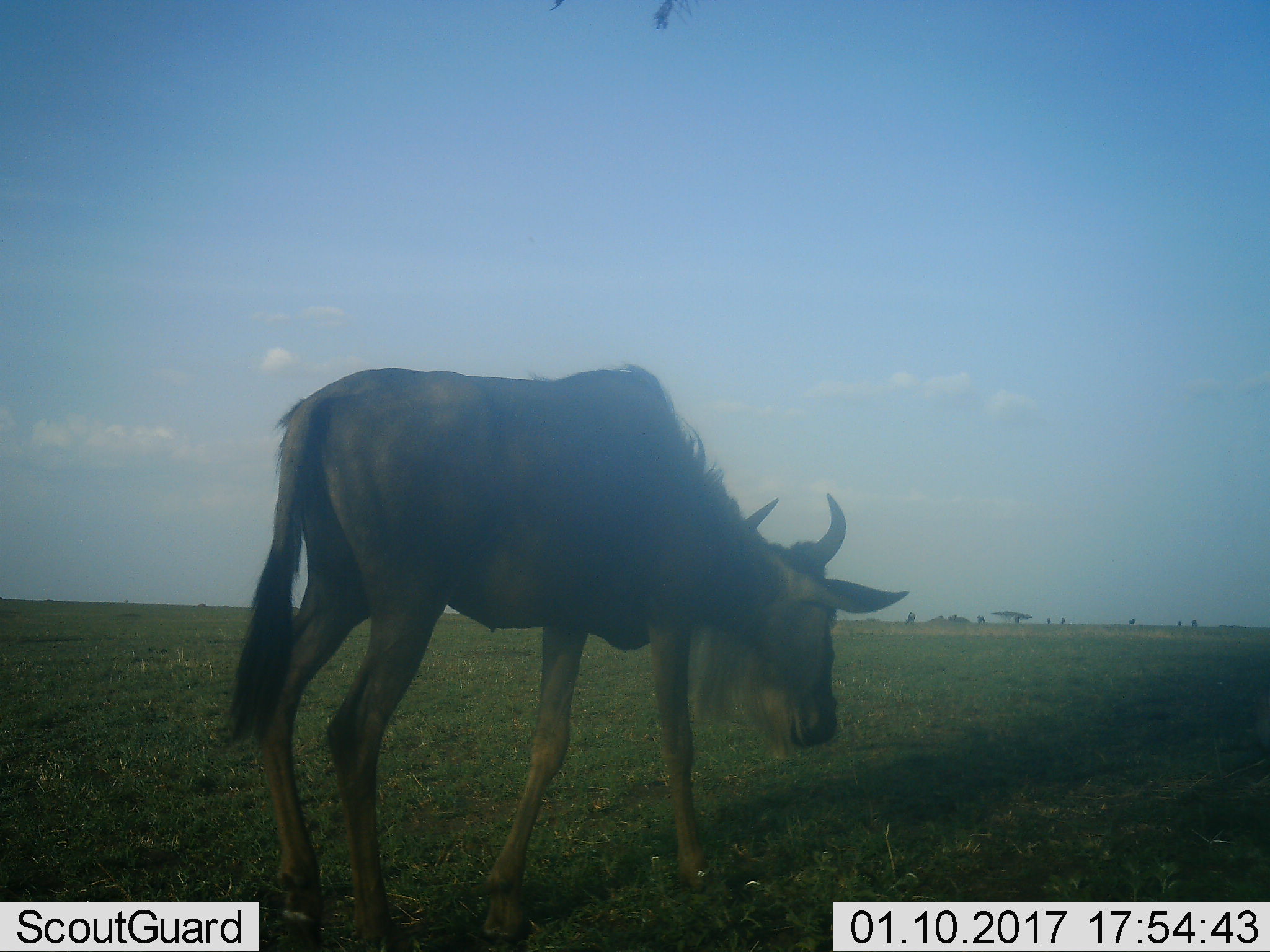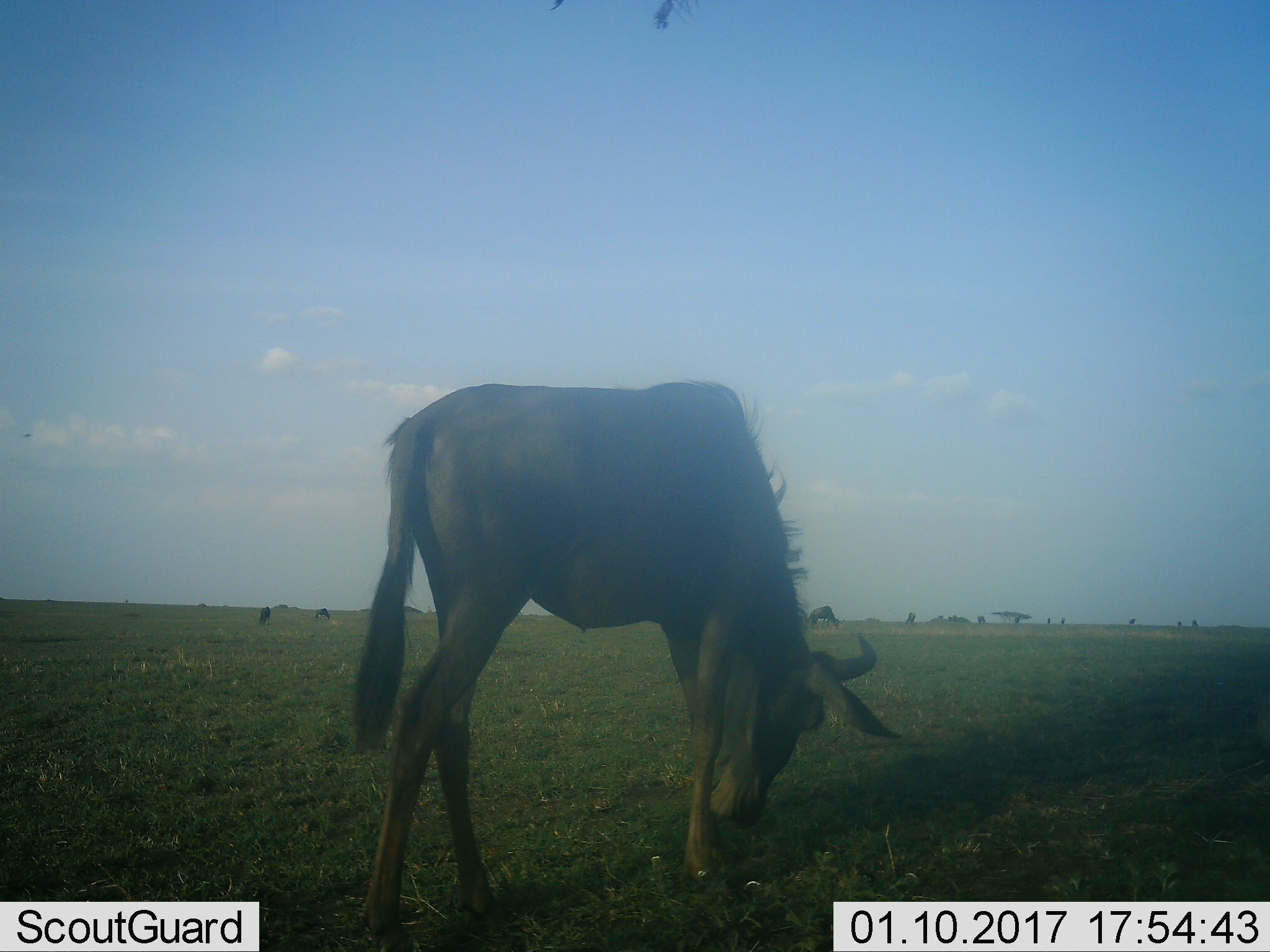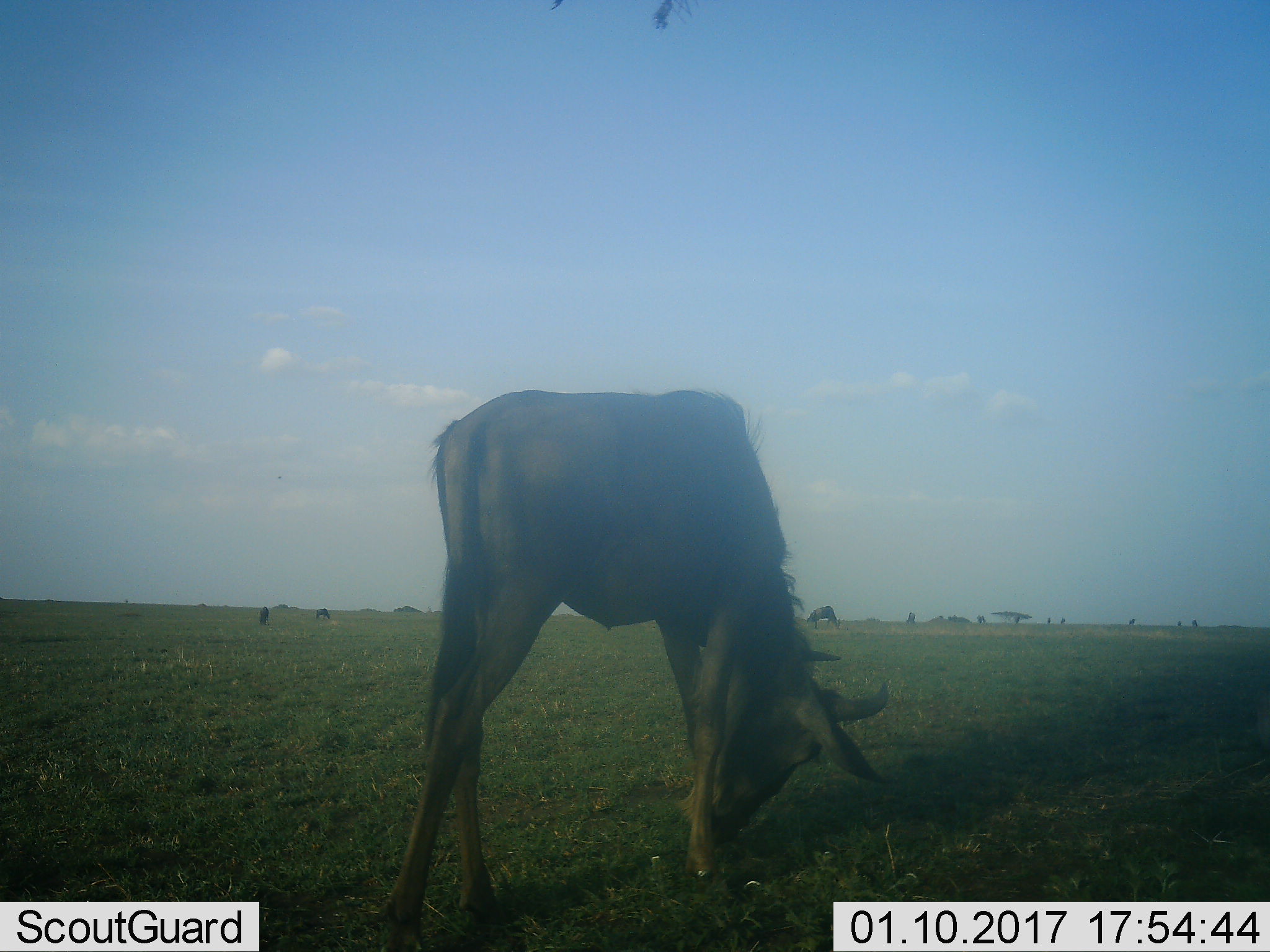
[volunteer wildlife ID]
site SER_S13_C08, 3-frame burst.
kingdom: Animalia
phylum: Chordata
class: Mammalia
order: Artiodactyla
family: Bovidae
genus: Connochaetes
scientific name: Connochaetes taurinus taurinus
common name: blue wildebeest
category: wildebeestblue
Wildebeestblue (blue wildebeest) (Connochaetes taurinus taurinus), count 1. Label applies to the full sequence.